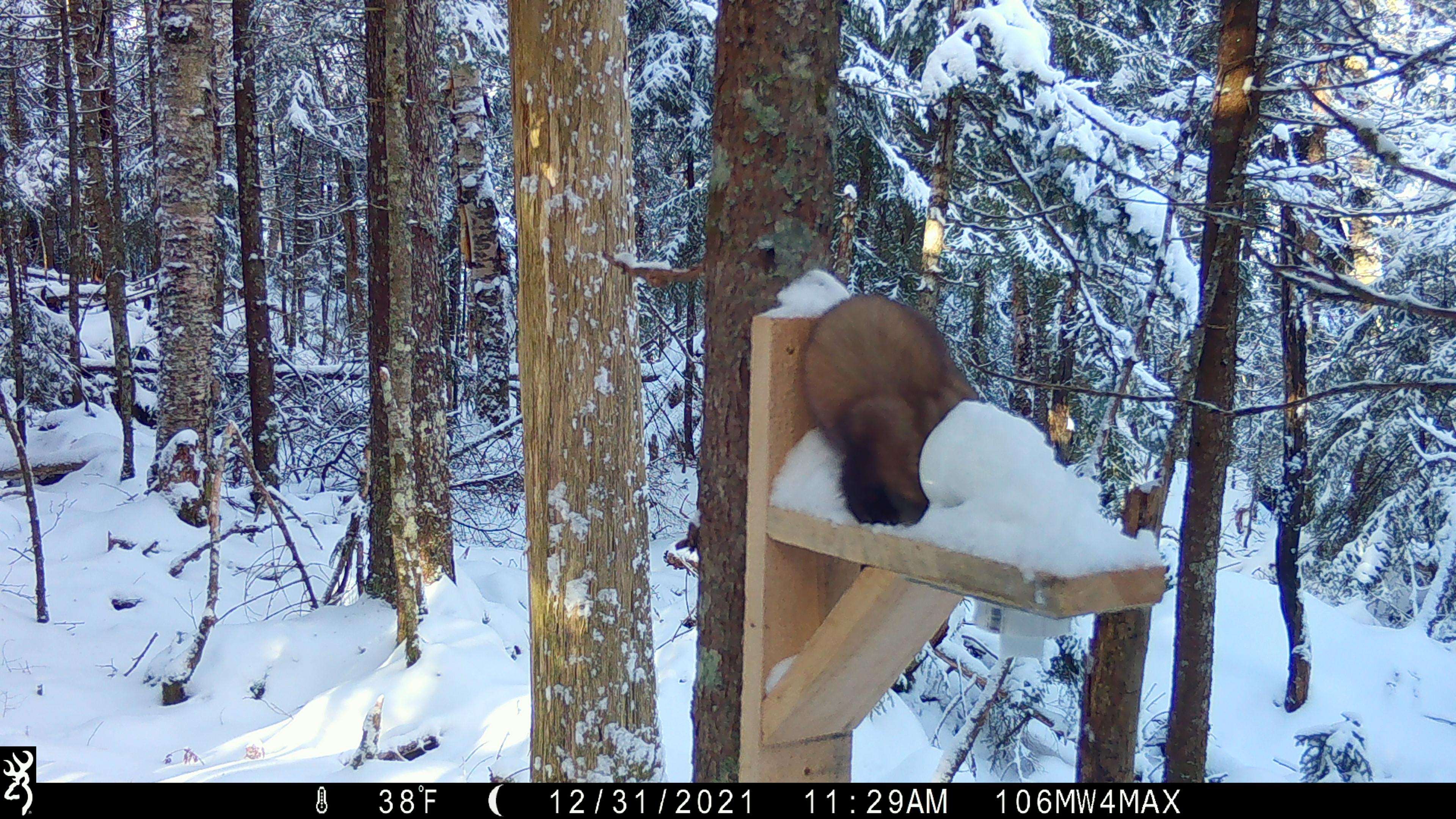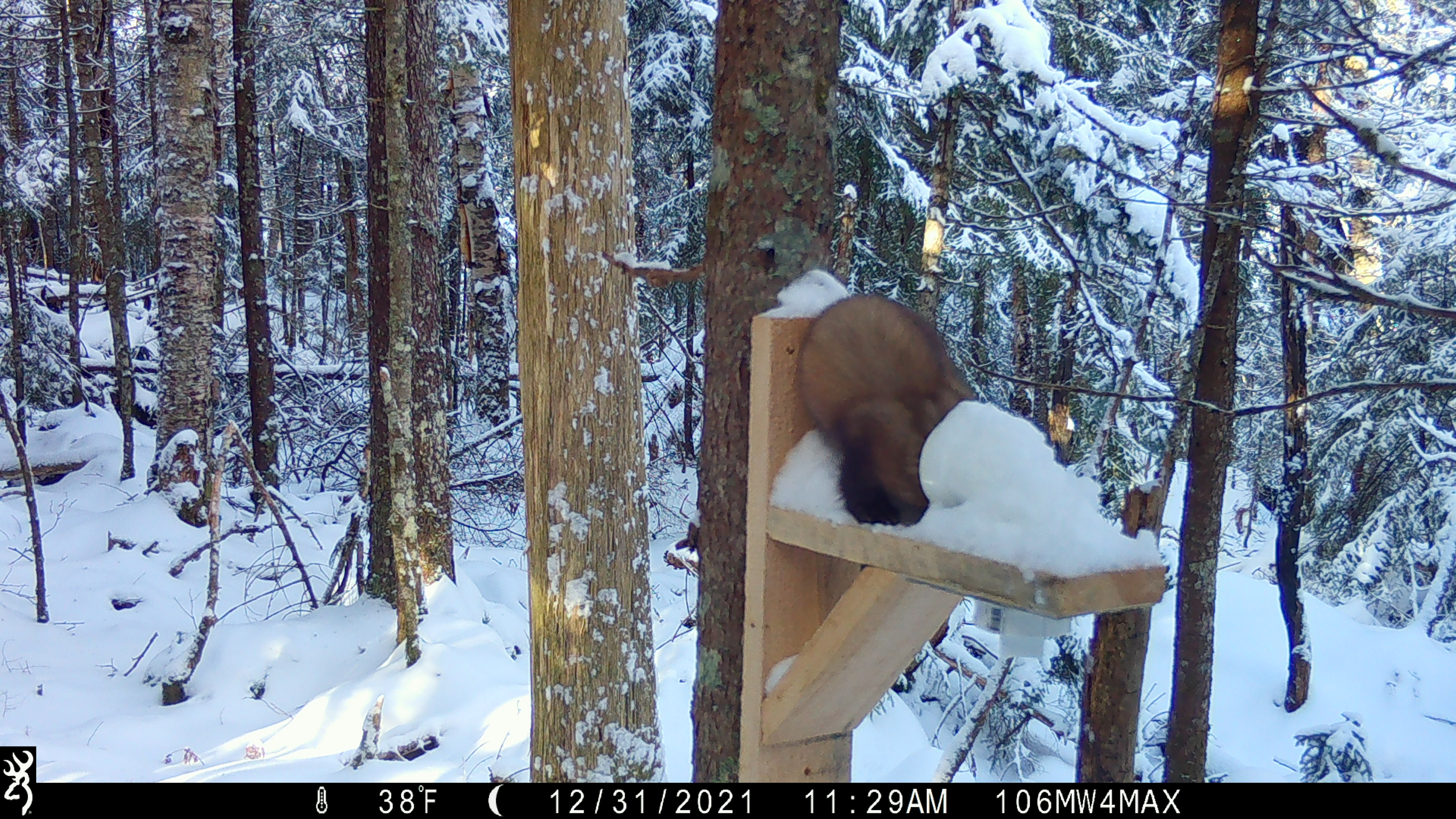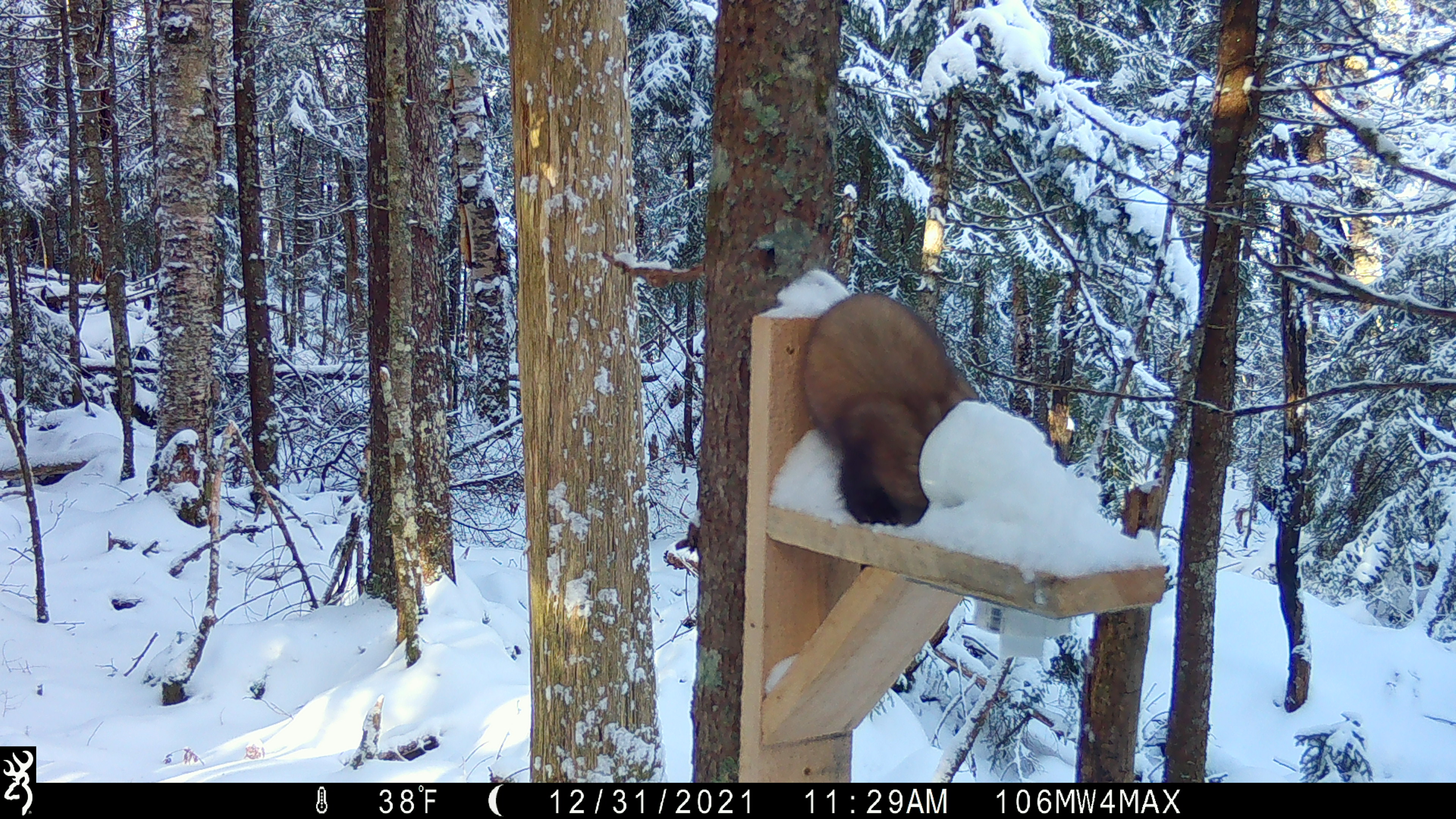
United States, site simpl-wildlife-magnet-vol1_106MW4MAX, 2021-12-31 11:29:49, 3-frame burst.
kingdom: Animalia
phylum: Chordata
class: Mammalia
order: Carnivora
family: Mustelidae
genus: Martes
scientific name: Martes americana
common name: american marten